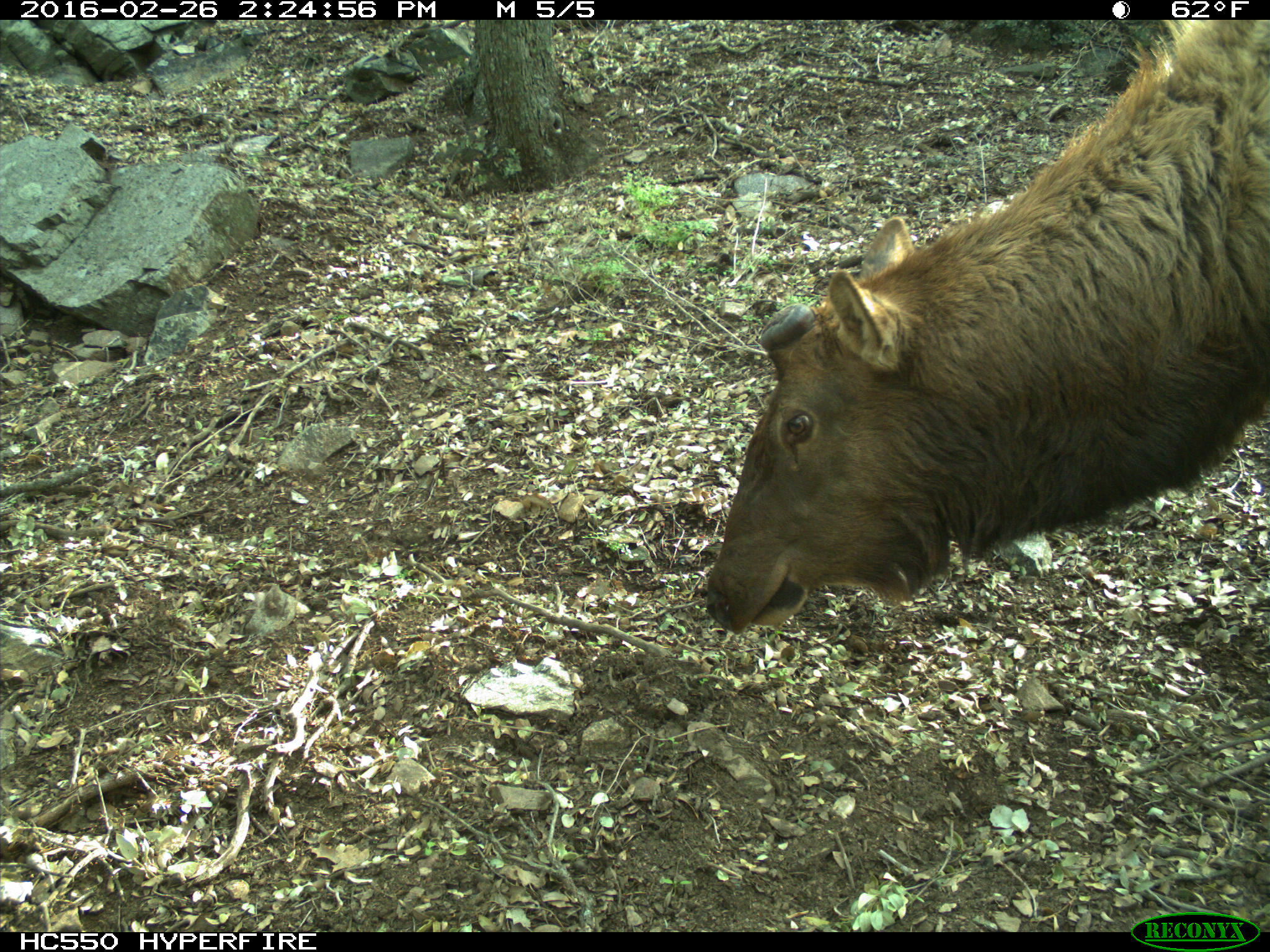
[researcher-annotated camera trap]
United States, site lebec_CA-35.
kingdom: Animalia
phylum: Chordata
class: Mammalia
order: Artiodactyla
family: Cervidae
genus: Cervus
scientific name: Cervus canadensis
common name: elk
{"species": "Cervus canadensis (elk)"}